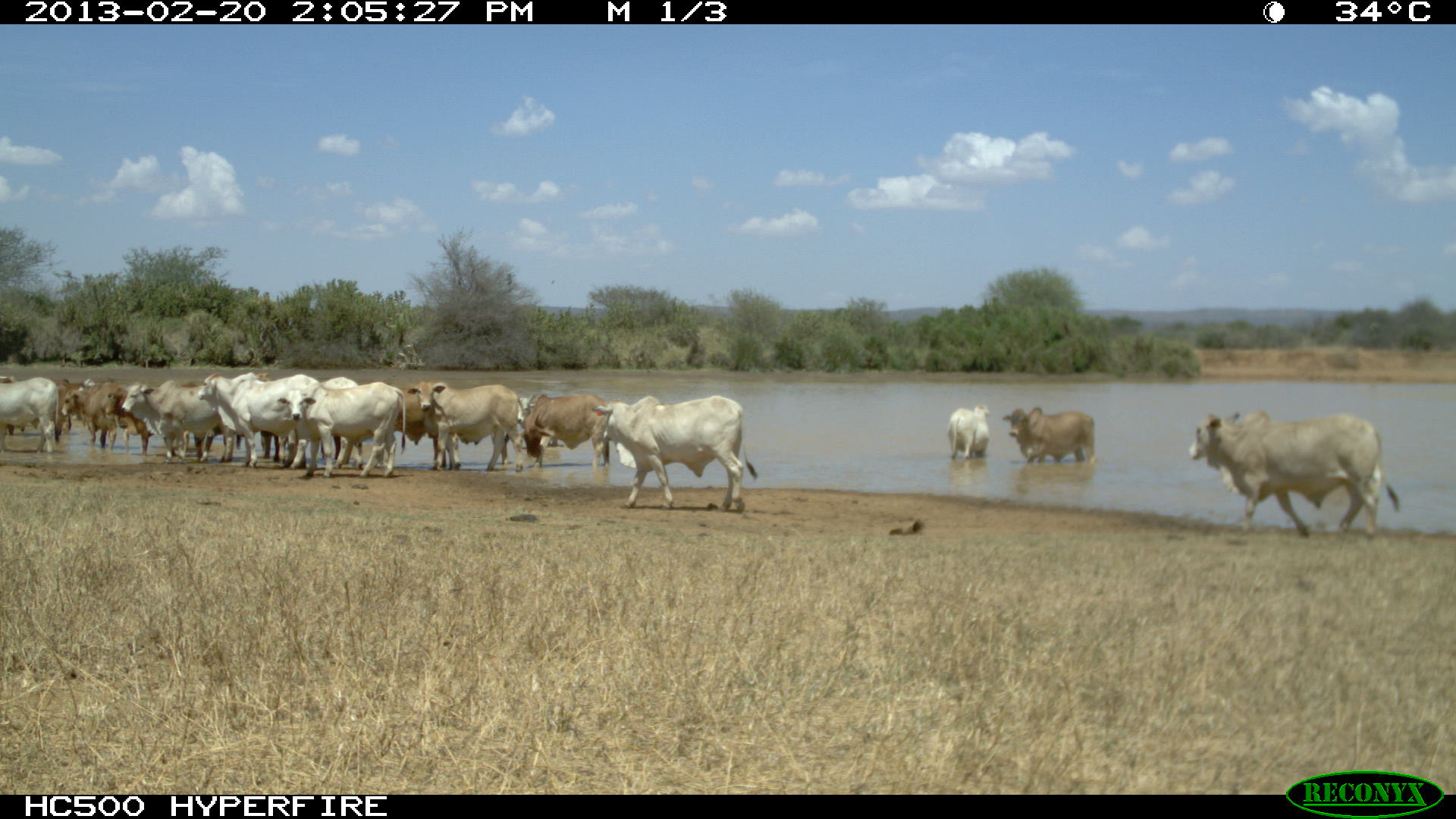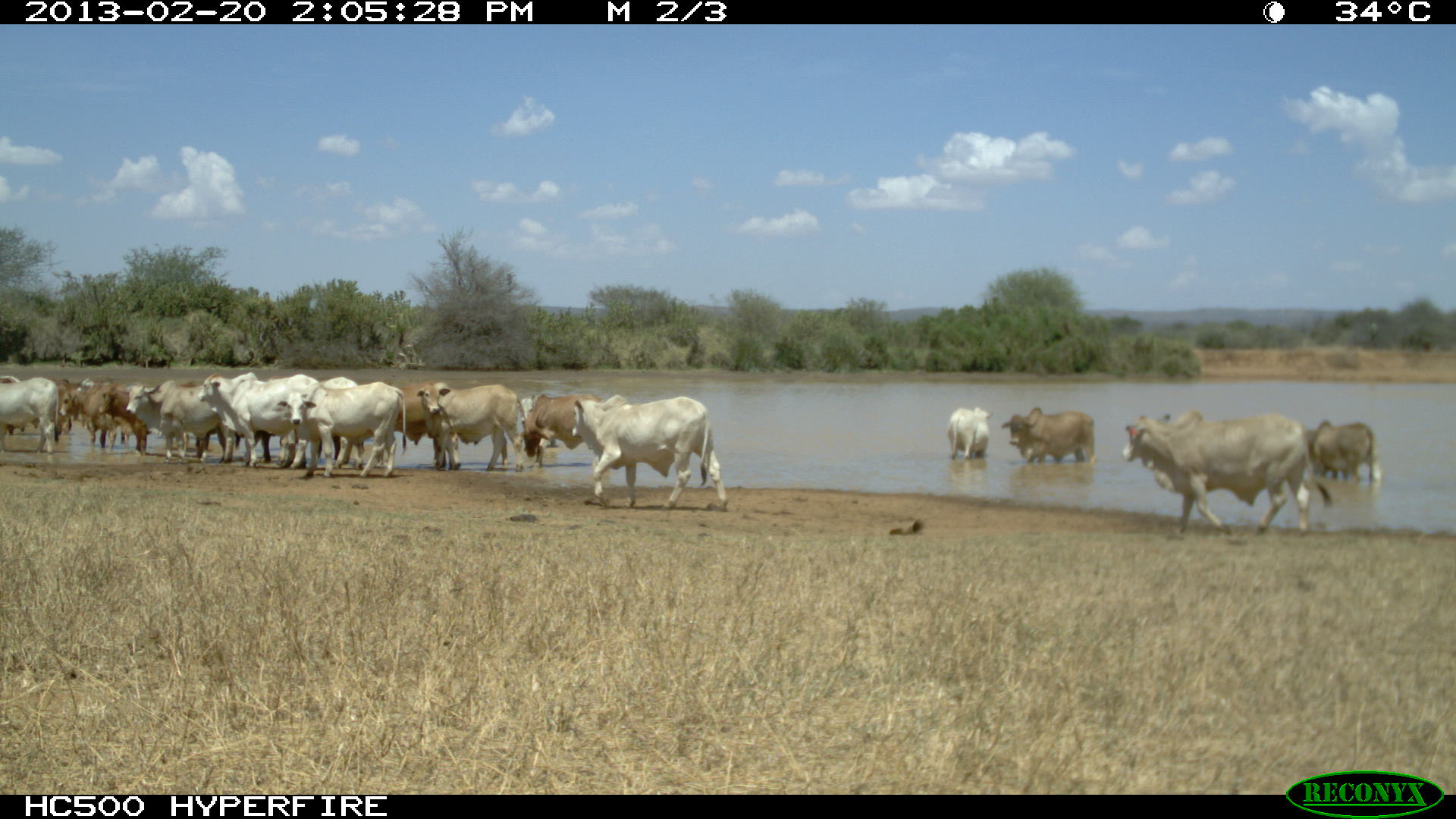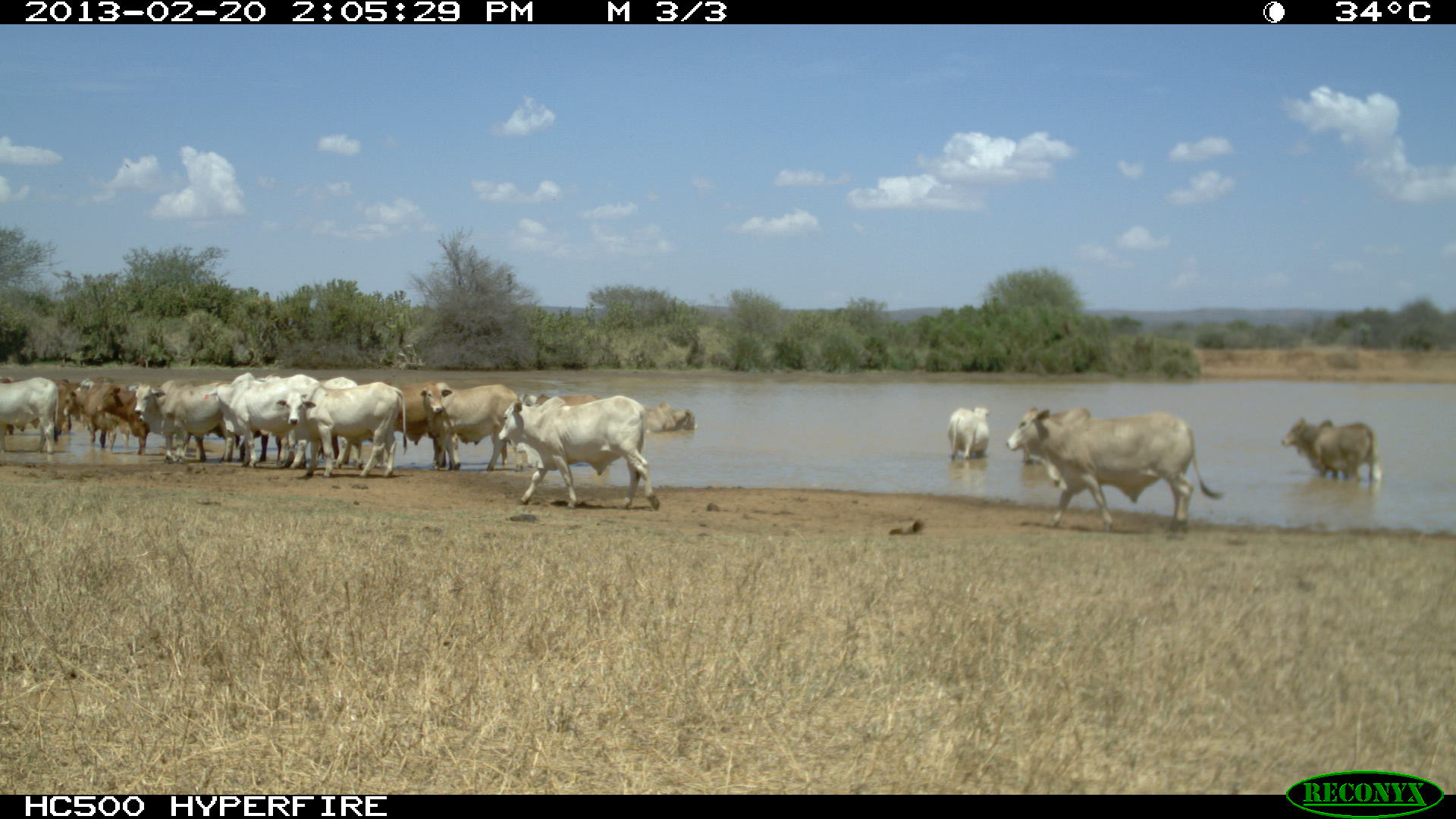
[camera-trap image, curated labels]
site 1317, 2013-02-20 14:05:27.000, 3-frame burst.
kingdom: Animalia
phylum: Chordata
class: Mammalia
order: Artiodactyla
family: Bovidae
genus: Bos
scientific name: Bos taurus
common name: domestic cattle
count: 19